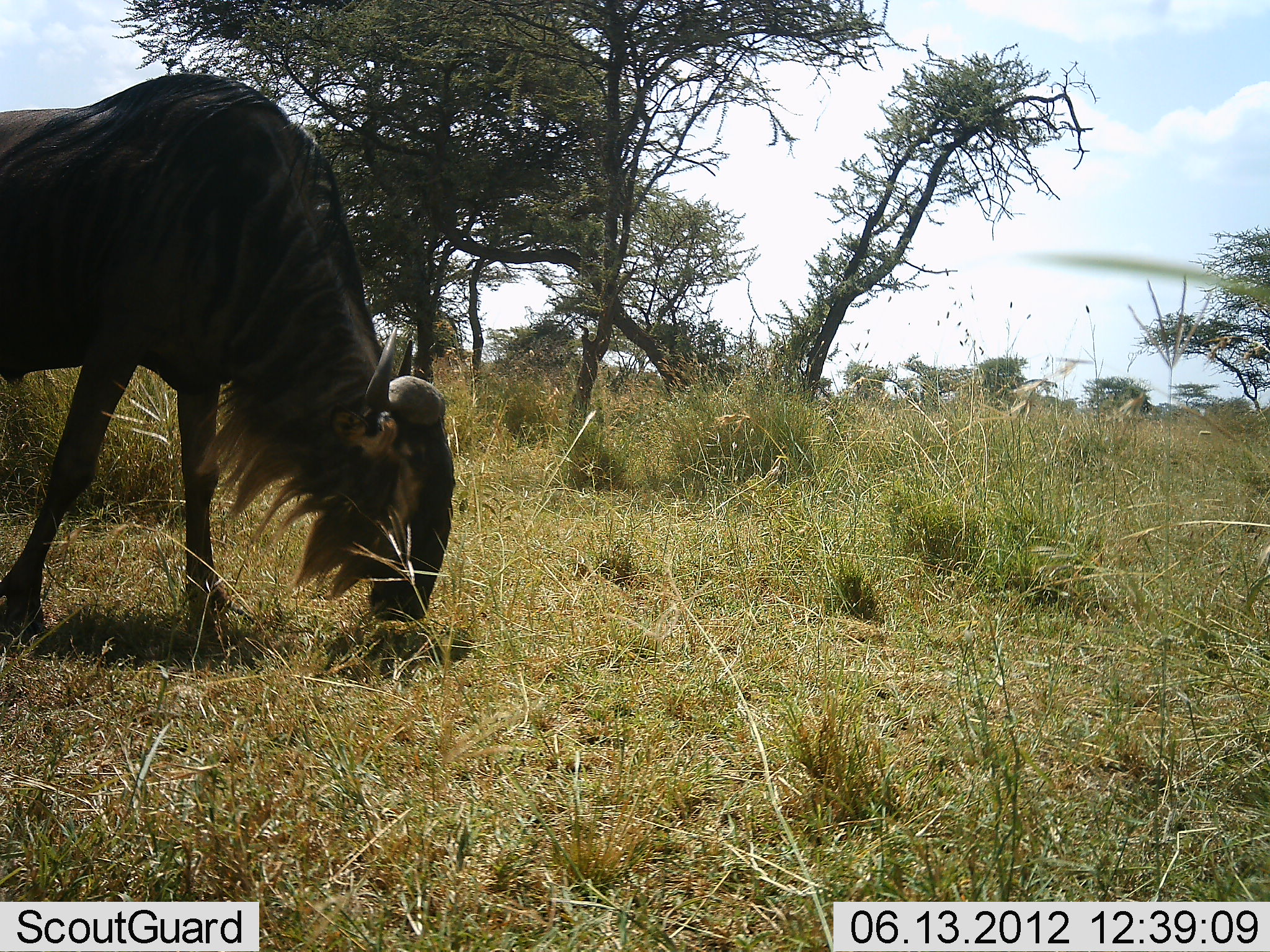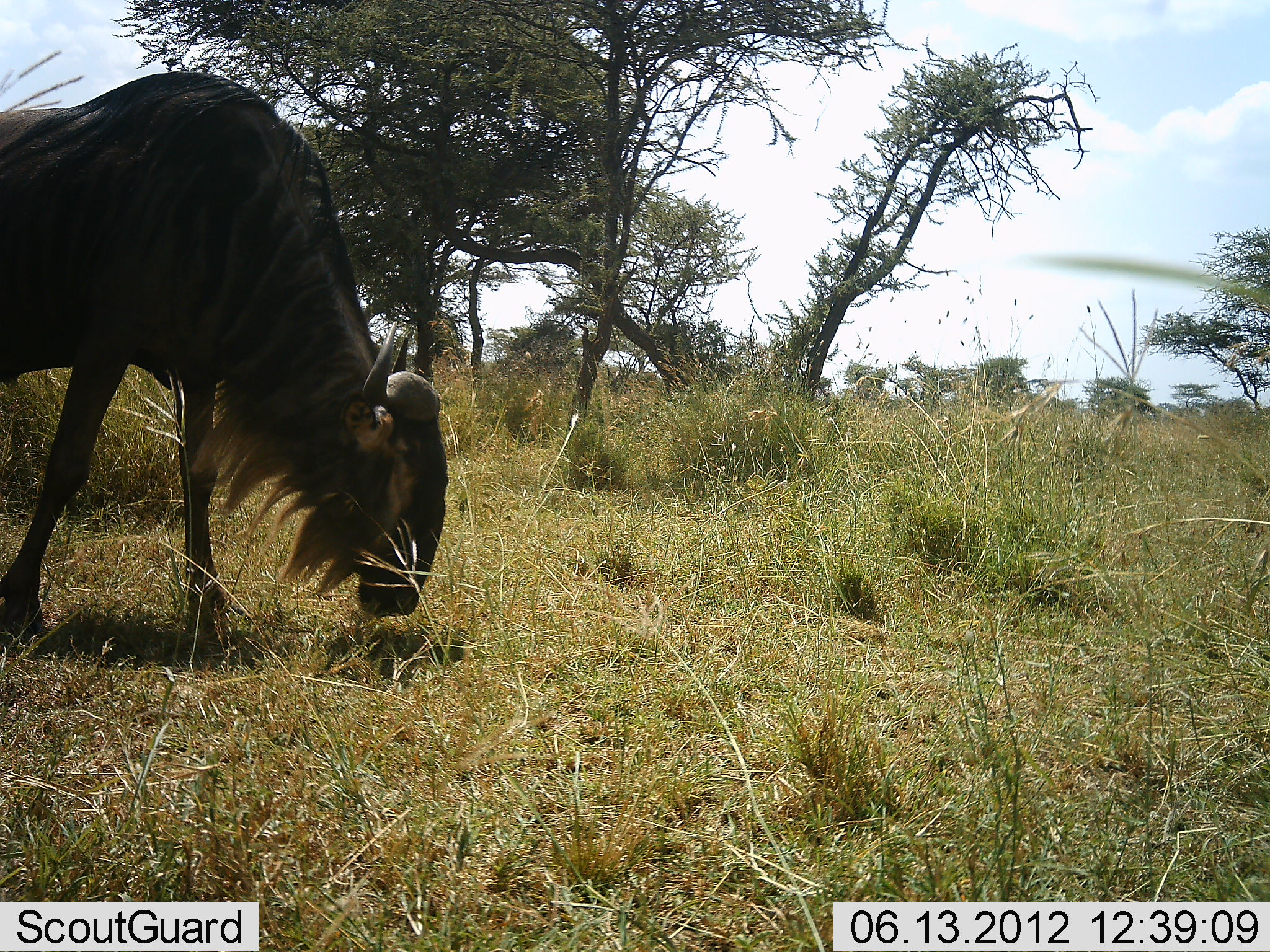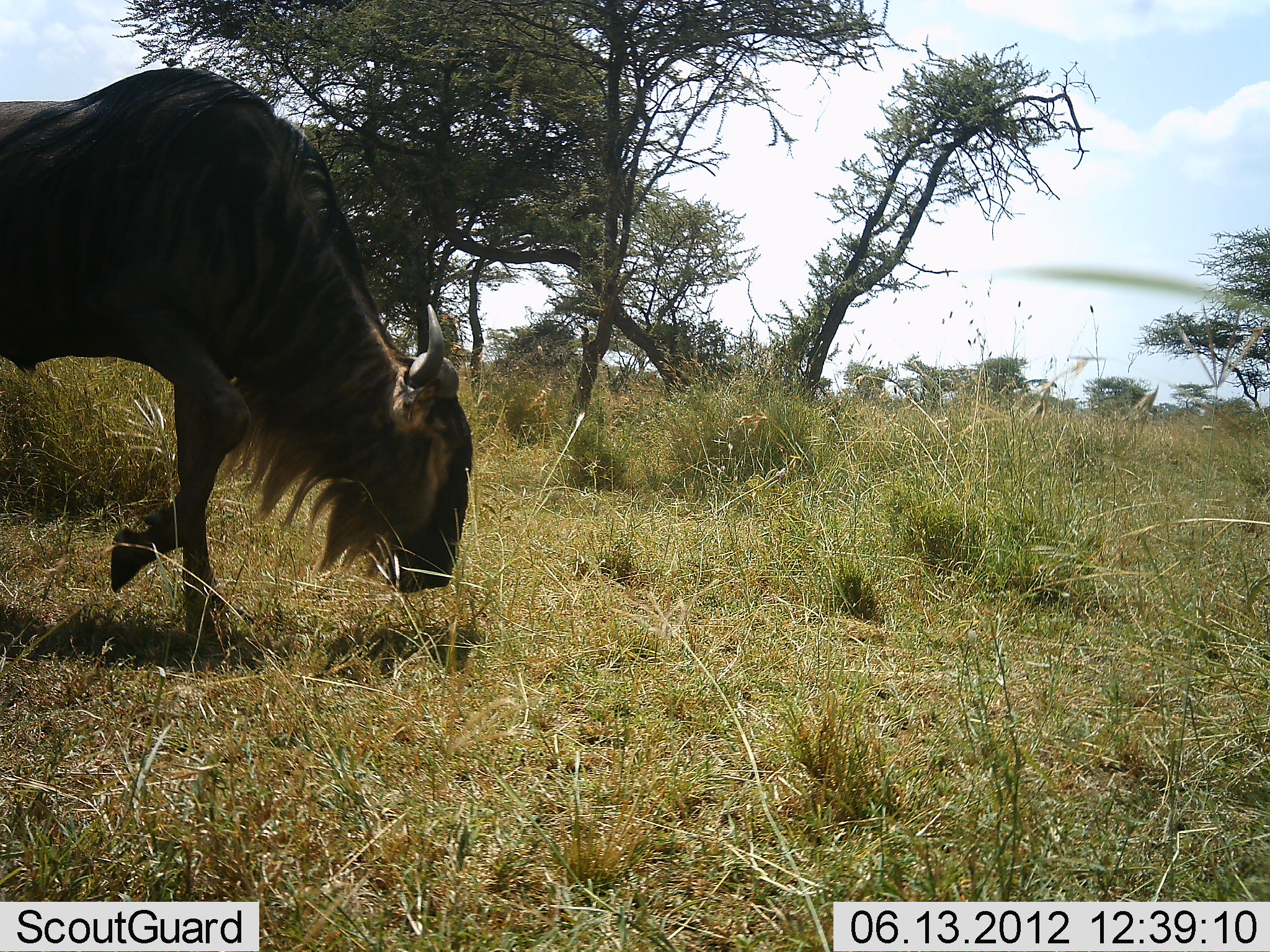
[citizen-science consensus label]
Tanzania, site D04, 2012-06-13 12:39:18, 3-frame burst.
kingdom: Animalia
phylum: Chordata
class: Mammalia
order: Artiodactyla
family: Bovidae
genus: Connochaetes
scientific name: Connochaetes taurinus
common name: blue wildebeest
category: wildebeest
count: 1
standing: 30%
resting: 0%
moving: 10%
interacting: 0%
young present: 0%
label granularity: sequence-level